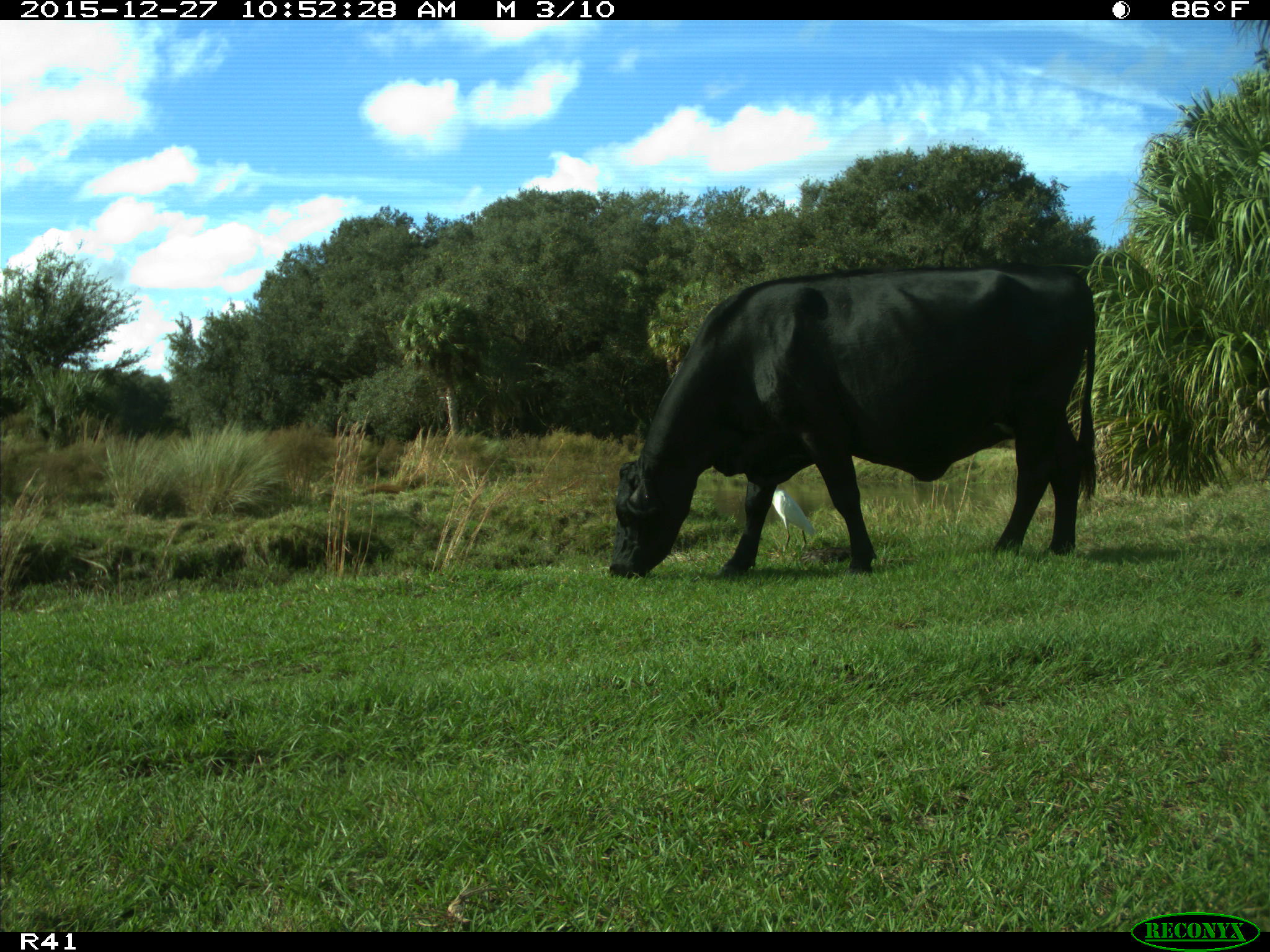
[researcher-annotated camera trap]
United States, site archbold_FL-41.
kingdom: Animalia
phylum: Chordata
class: Mammalia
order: Artiodactyla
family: Bovidae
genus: Bos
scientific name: Bos taurus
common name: domestic cow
Bos taurus (domestic cow).